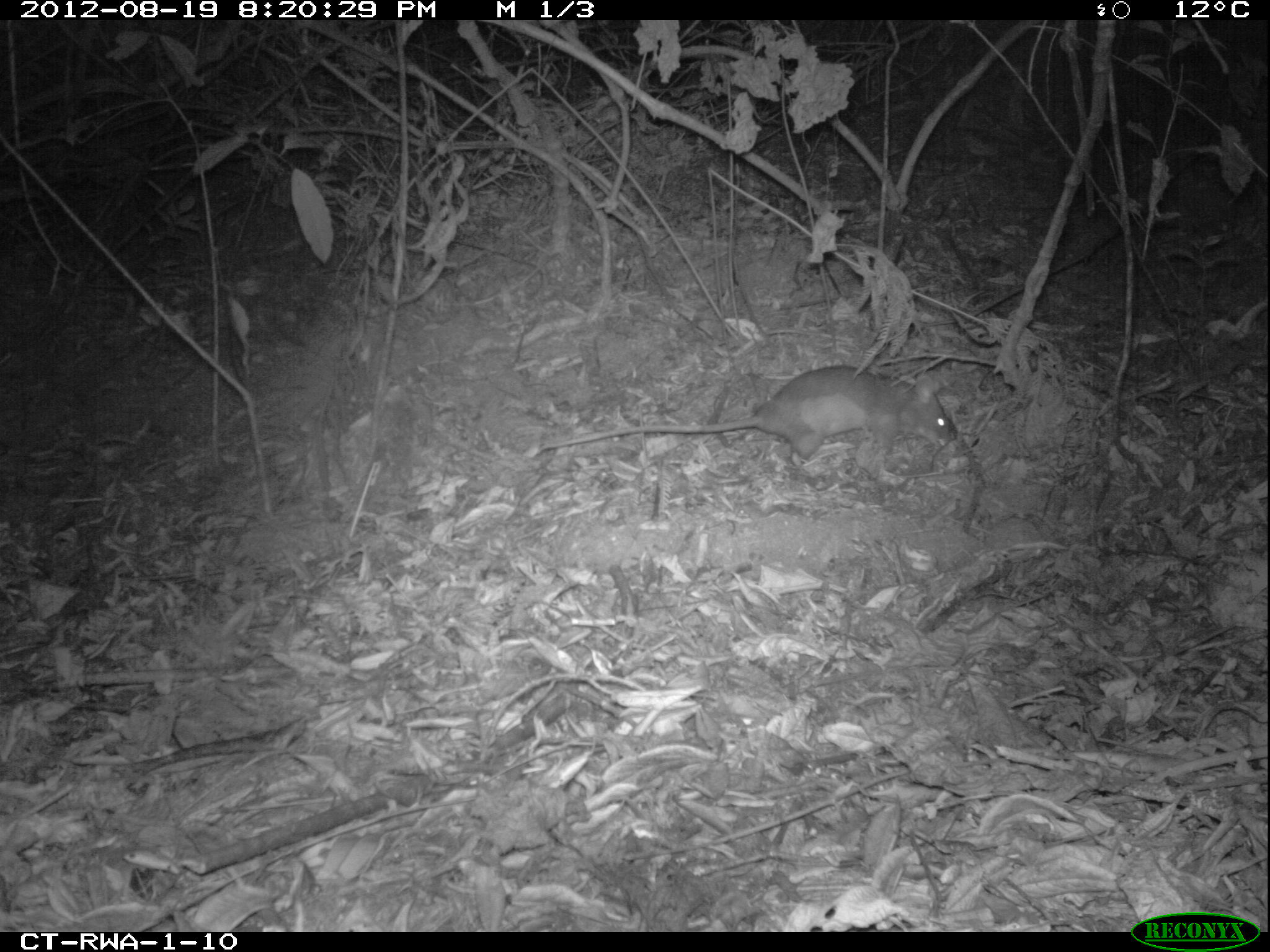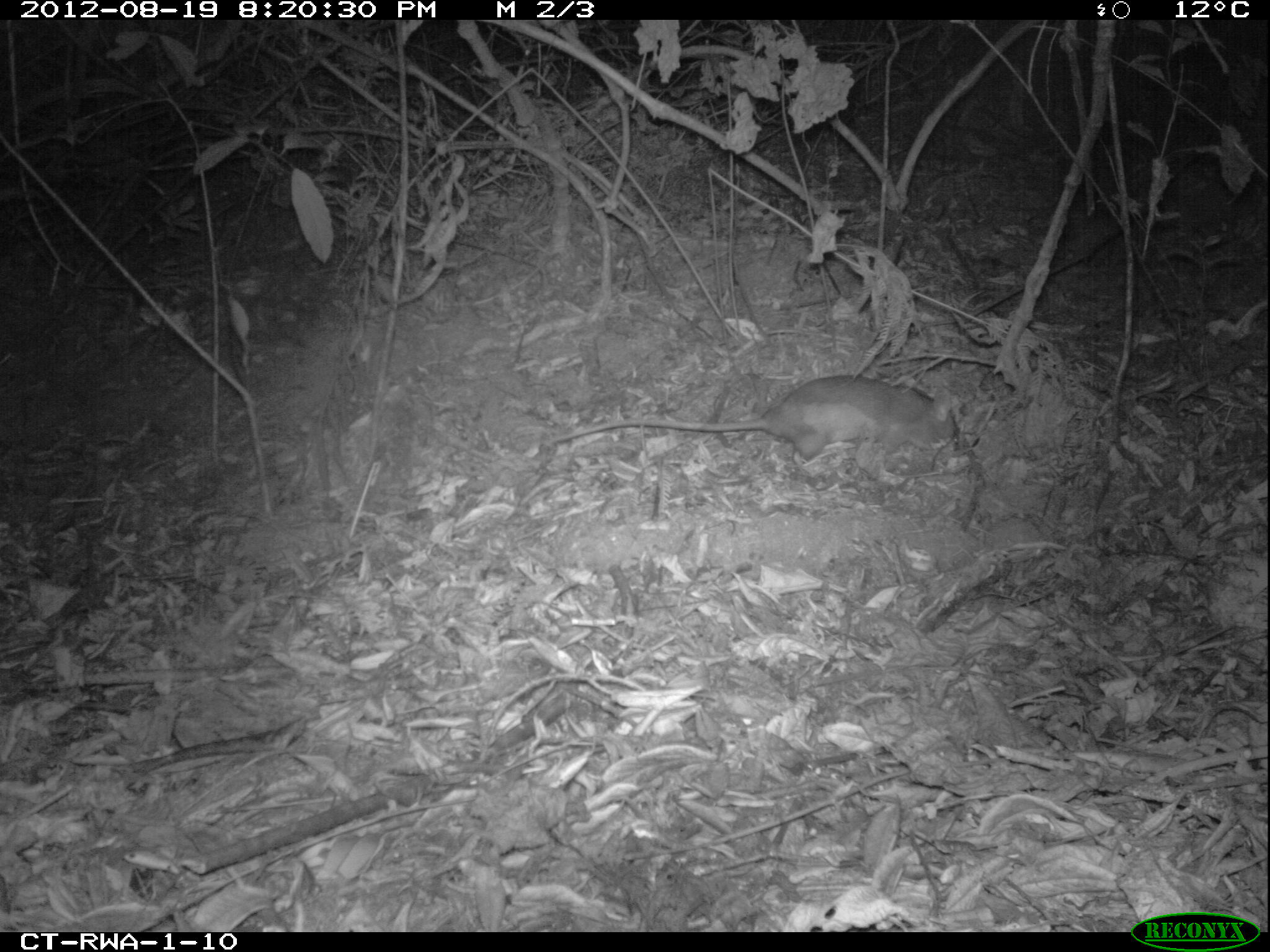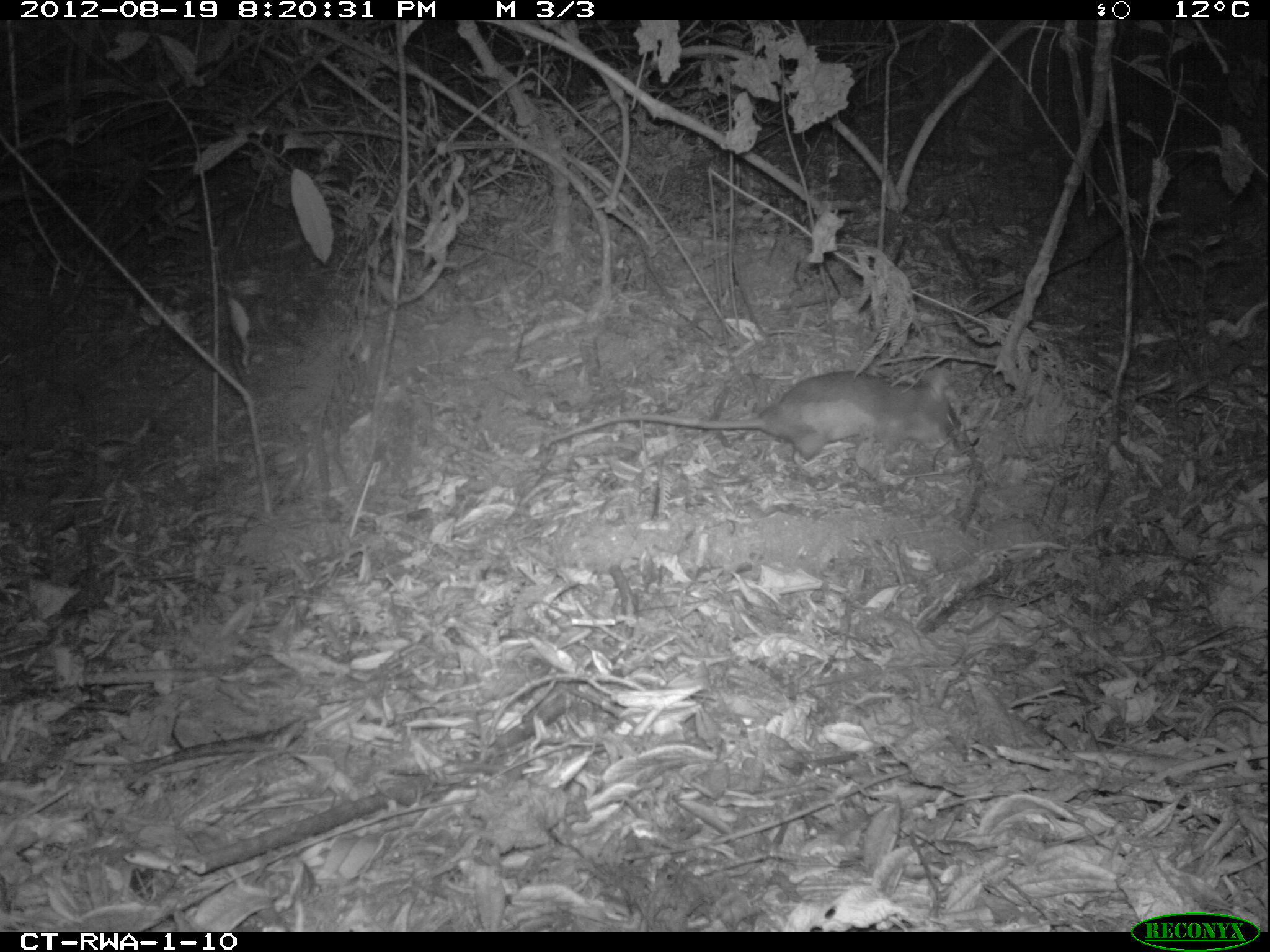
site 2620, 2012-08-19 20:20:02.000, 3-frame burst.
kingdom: Animalia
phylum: Chordata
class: Mammalia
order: Rodentia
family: Nesomyidae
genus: Cricetomys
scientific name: Cricetomys gambianus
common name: african giant pouched rat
Cricetomys gambianus (african giant pouched rat), count 1.